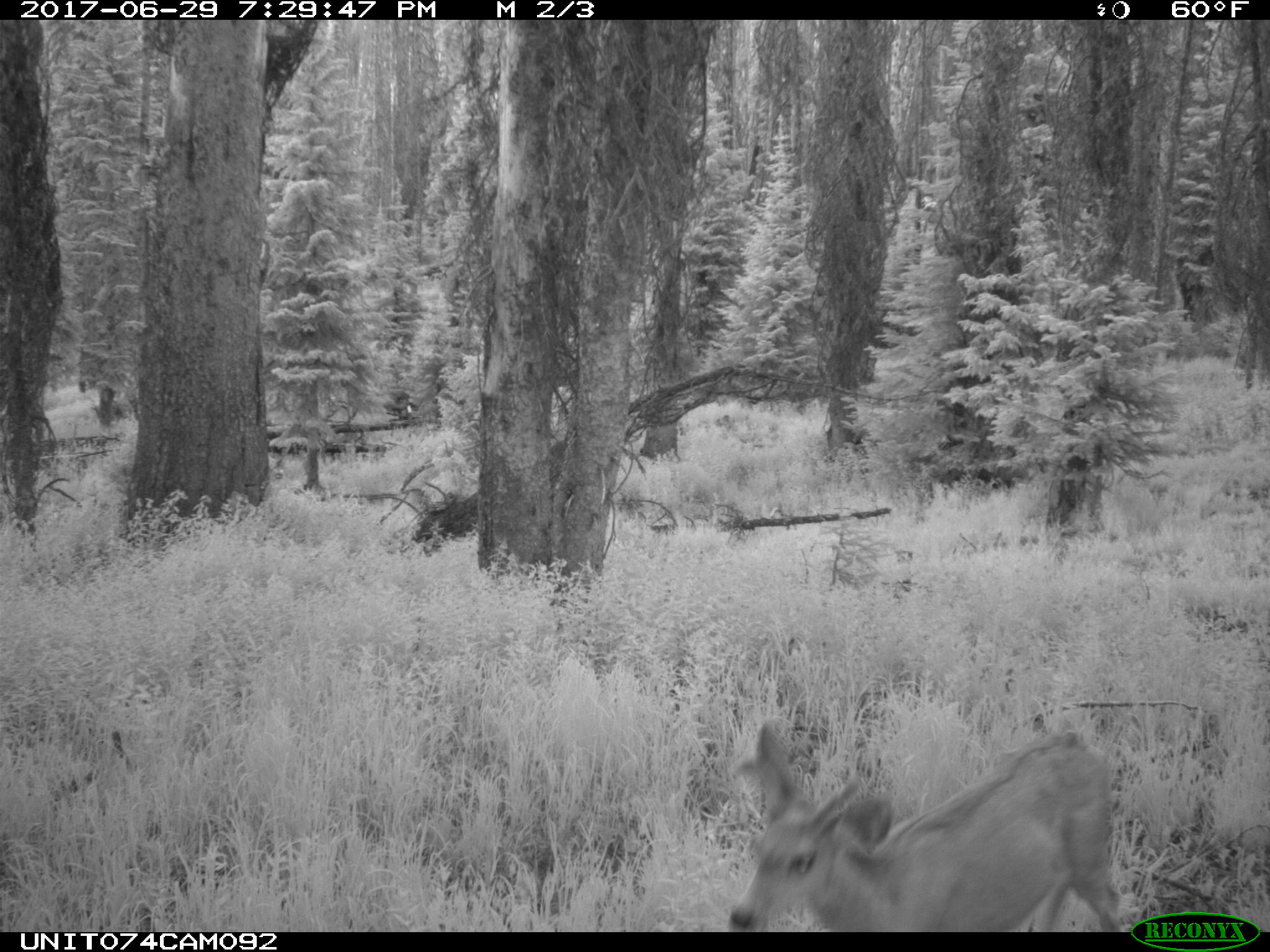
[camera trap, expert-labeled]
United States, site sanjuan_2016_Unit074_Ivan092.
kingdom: Animalia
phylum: Chordata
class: Mammalia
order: Artiodactyla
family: Cervidae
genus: Odocoileus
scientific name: Odocoileus hemionus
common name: mule deer